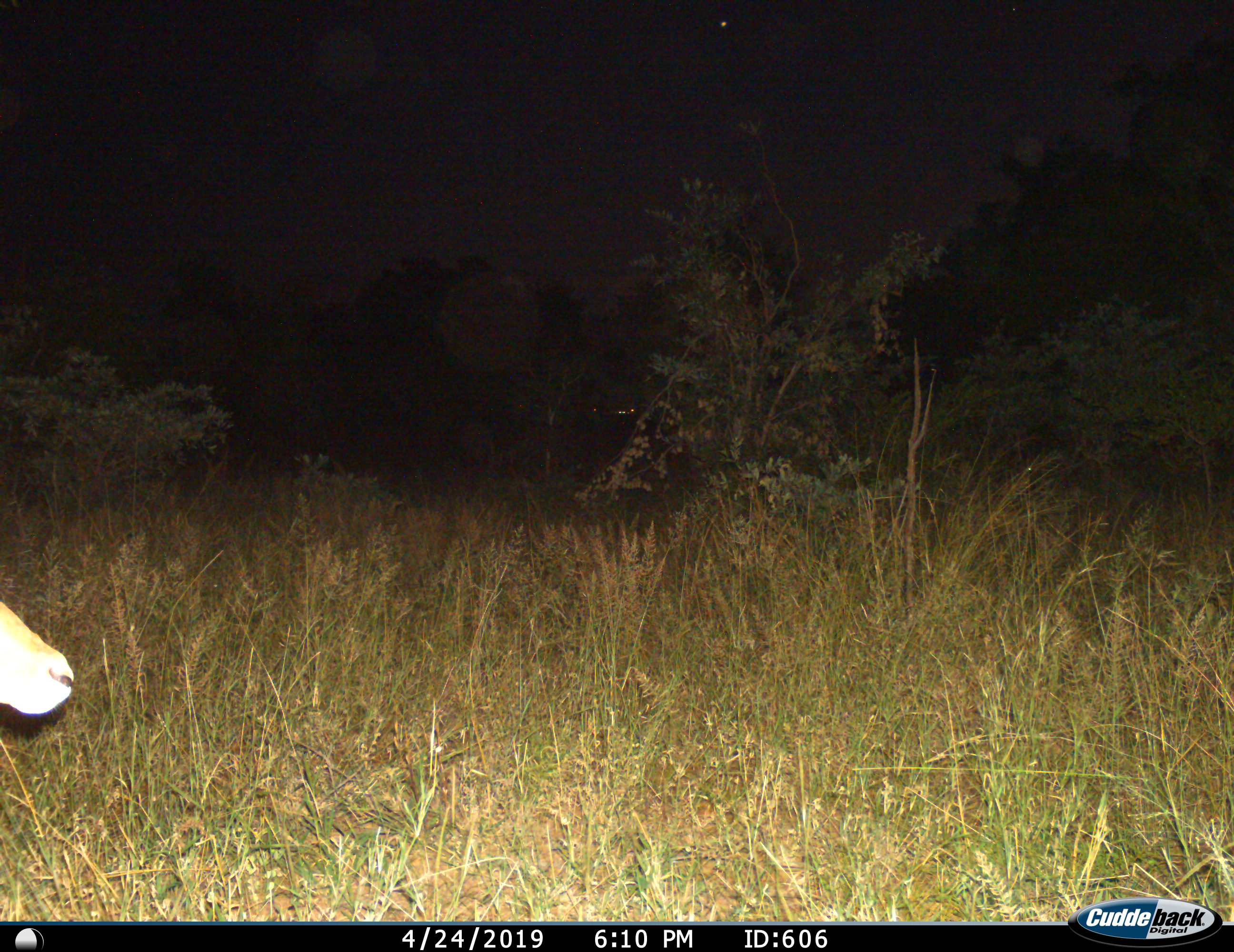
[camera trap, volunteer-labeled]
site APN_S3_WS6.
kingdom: Animalia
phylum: Chordata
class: Mammalia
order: Artiodactyla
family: Bovidae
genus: Aepyceros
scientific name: Aepyceros melampus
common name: impala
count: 1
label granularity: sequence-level